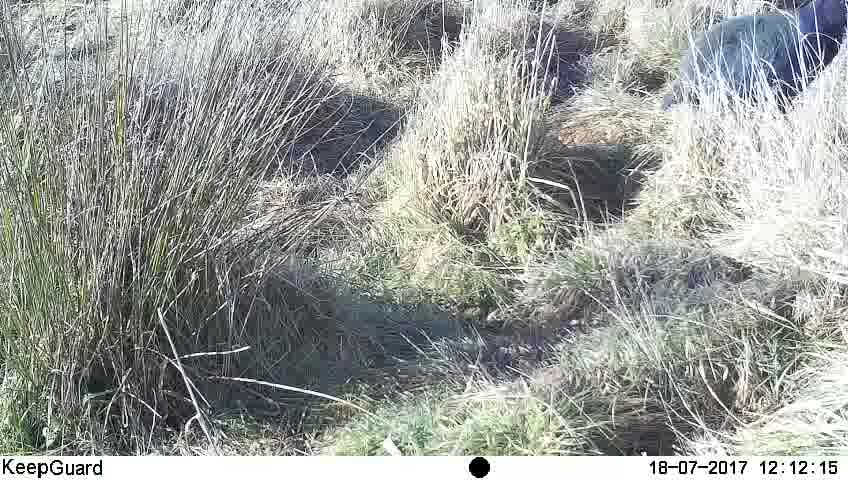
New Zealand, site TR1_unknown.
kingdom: Animalia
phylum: Chordata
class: Aves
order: Gruiformes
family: Rallidae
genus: Porphyrio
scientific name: Porphyrio mantelli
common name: takahe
Takahe (Porphyrio mantelli).